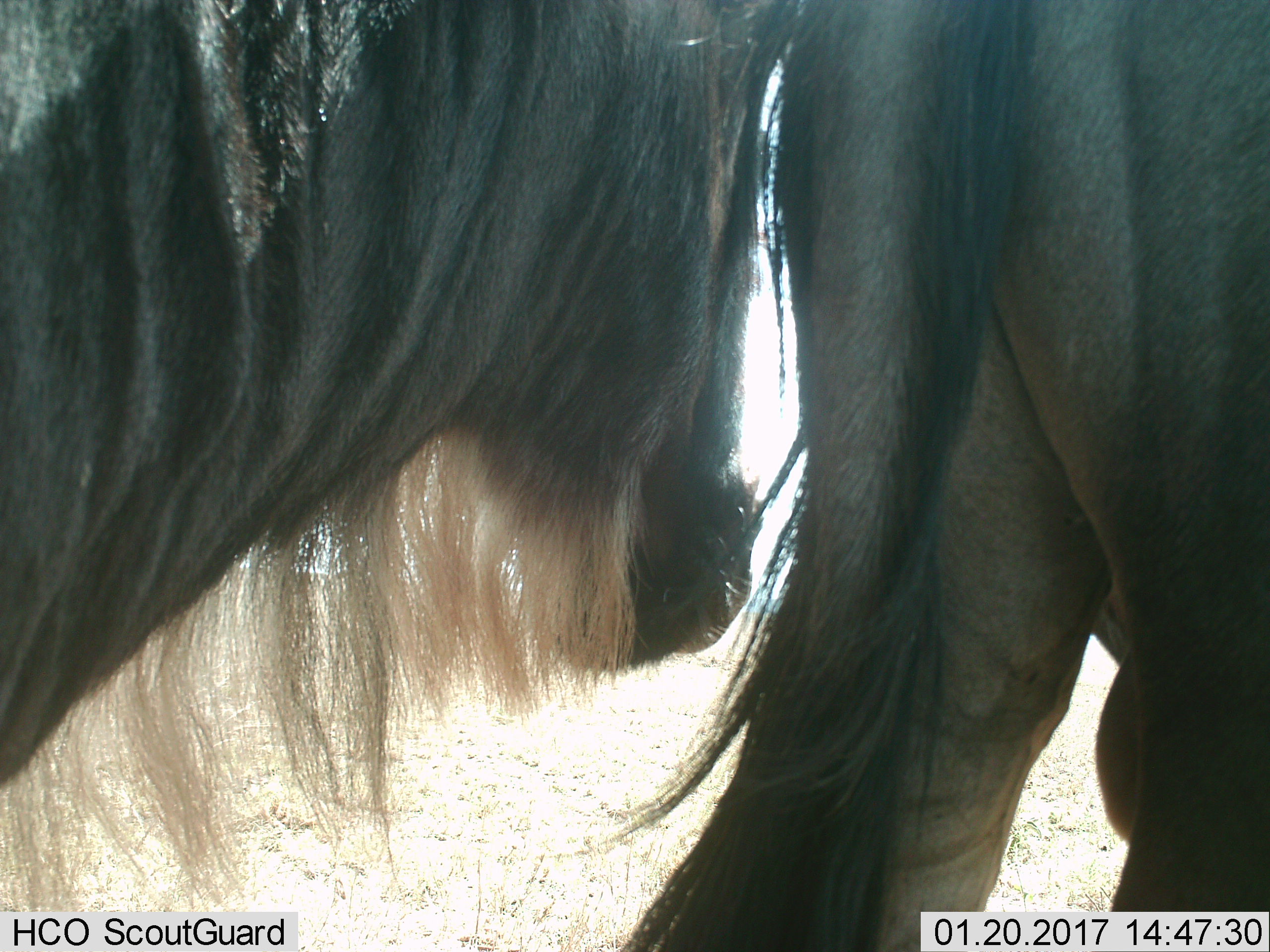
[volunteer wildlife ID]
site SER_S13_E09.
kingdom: Animalia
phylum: Chordata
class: Mammalia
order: Artiodactyla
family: Bovidae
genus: Connochaetes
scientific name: Connochaetes taurinus taurinus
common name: blue wildebeest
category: wildebeestblue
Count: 2.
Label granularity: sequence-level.